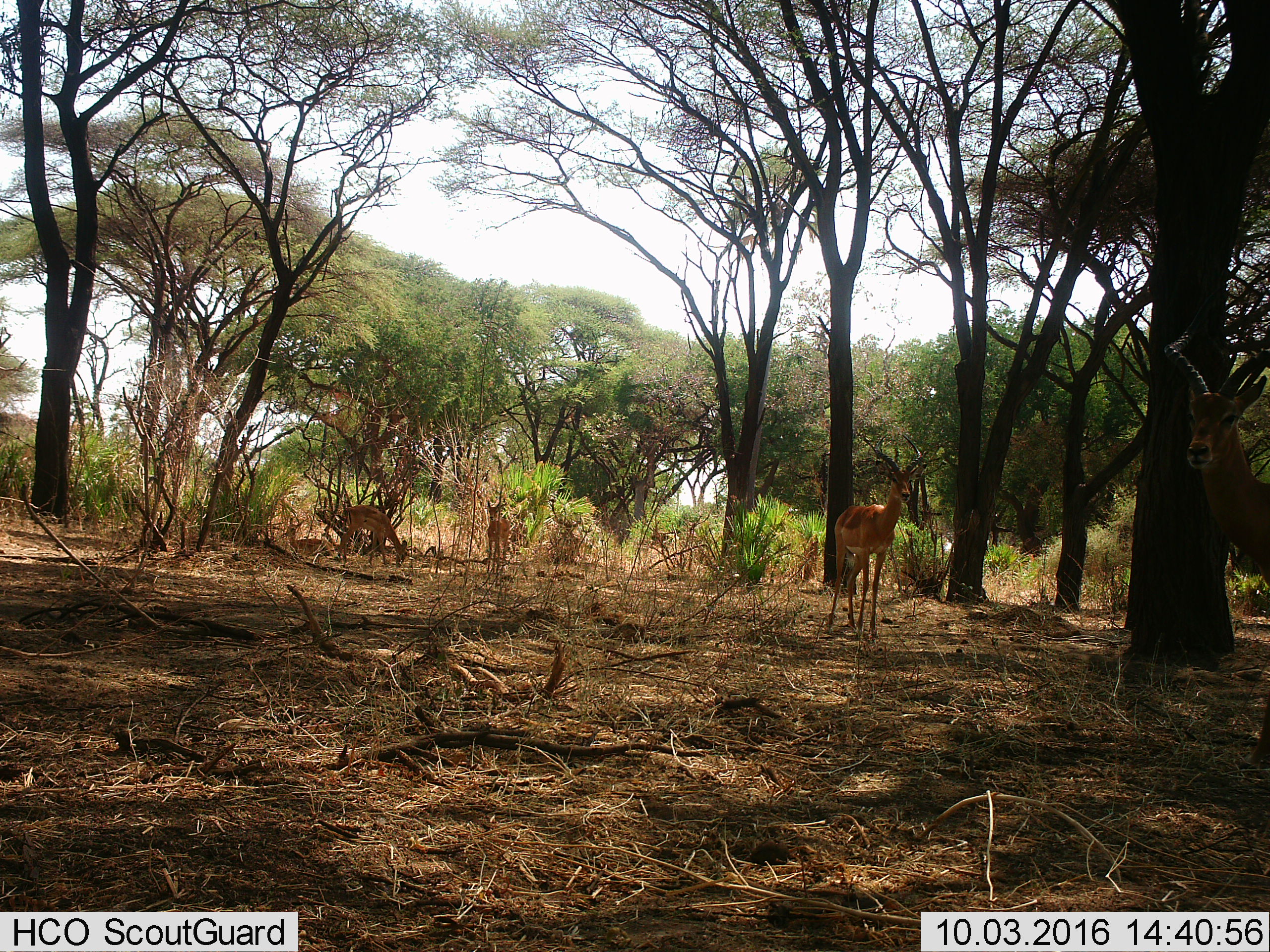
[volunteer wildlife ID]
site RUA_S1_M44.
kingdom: Animalia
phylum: Chordata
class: Mammalia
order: Artiodactyla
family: Bovidae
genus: Aepyceros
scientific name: Aepyceros melampus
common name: impala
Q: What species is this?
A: Impala (Aepyceros melampus).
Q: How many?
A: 4.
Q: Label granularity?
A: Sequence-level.